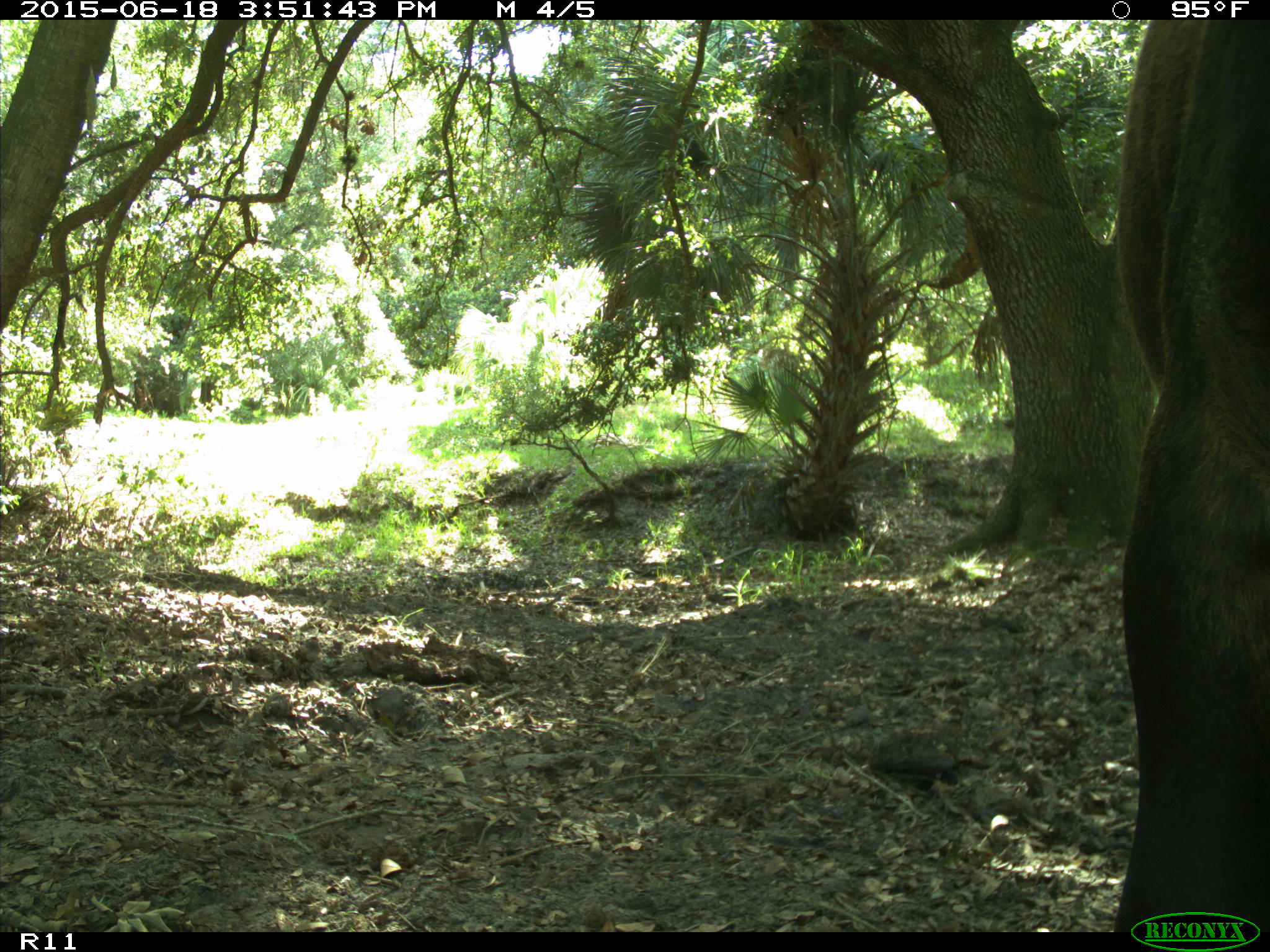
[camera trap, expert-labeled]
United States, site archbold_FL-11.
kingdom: Animalia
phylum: Chordata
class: Mammalia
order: Artiodactyla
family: Bovidae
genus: Bos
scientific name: Bos taurus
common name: domestic cow